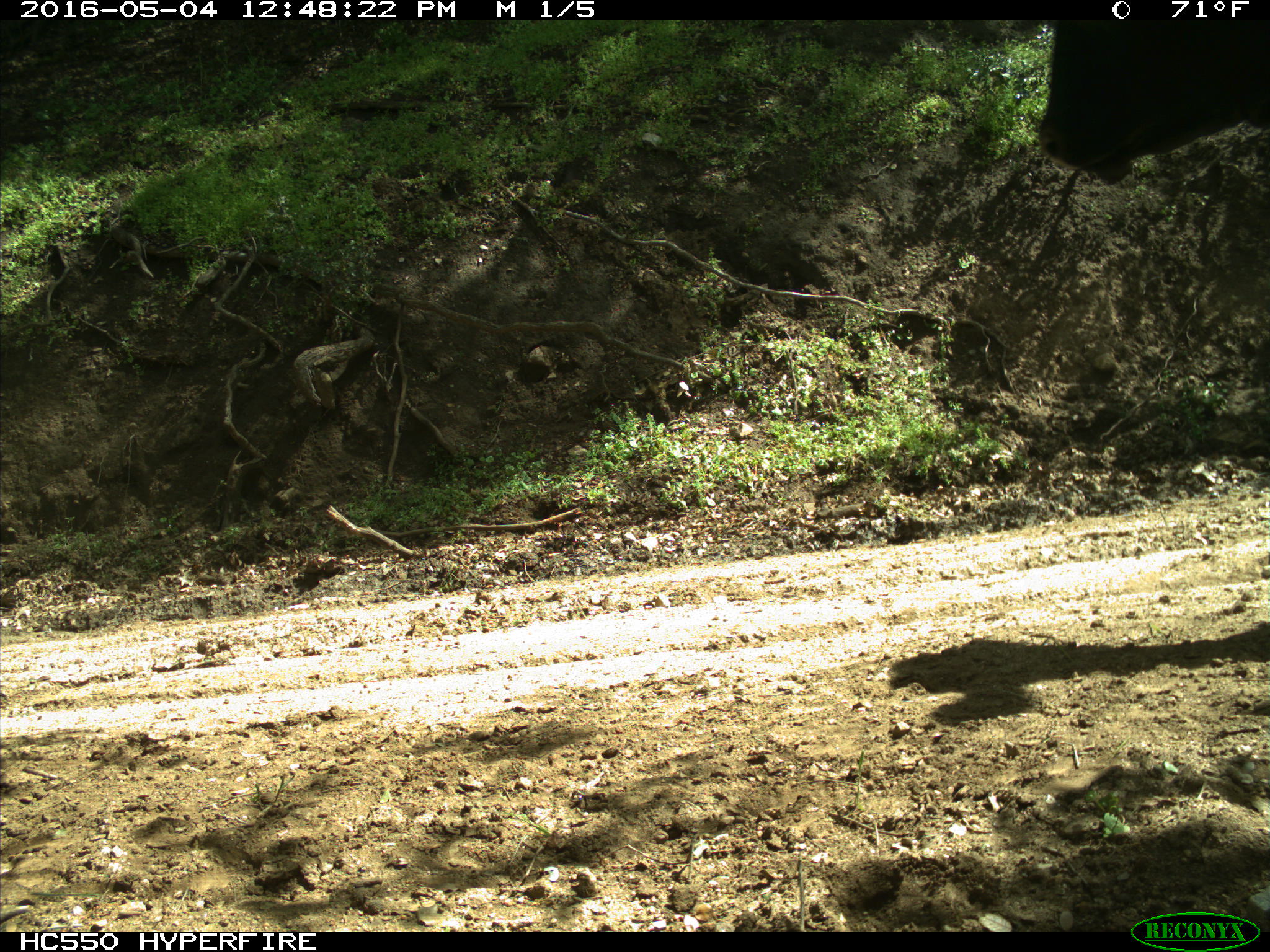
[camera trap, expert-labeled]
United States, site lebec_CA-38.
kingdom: Animalia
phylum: Chordata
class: Mammalia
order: Artiodactyla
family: Bovidae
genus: Bos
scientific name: Bos taurus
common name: domestic cow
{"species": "Bos taurus (domestic cow)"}